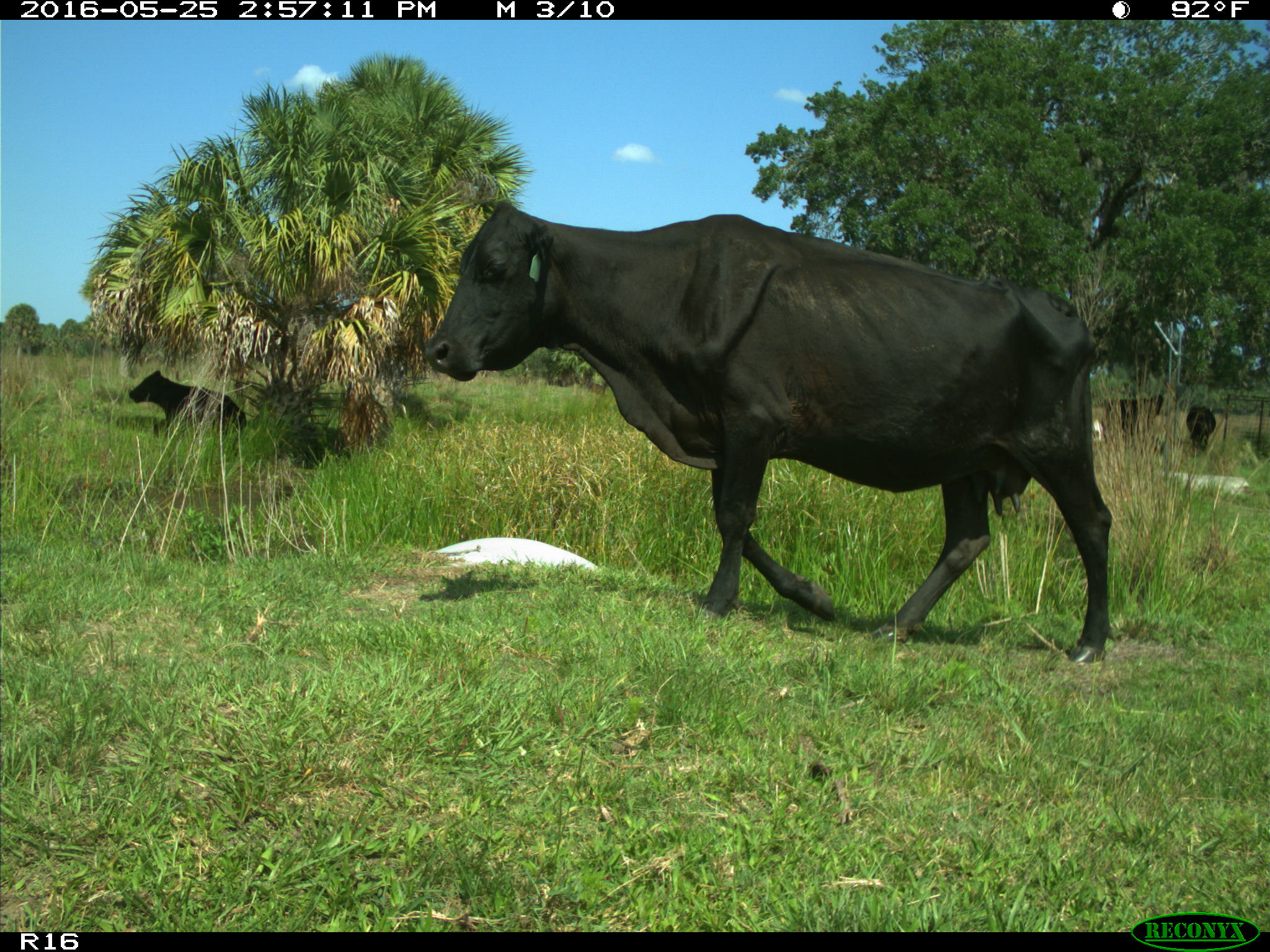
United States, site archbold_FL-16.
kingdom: Animalia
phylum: Chordata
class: Mammalia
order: Artiodactyla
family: Bovidae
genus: Bos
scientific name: Bos taurus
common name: domestic cow